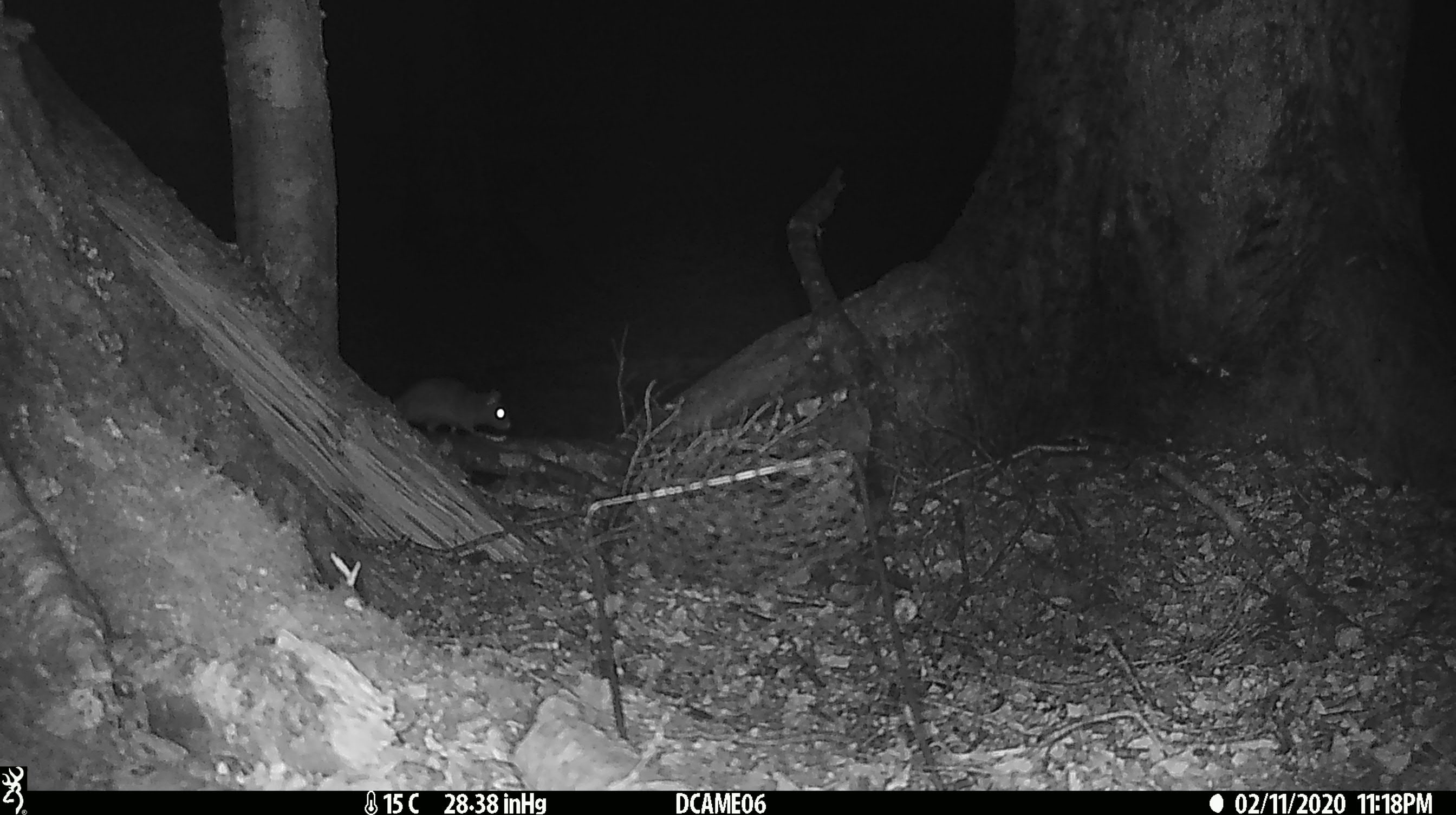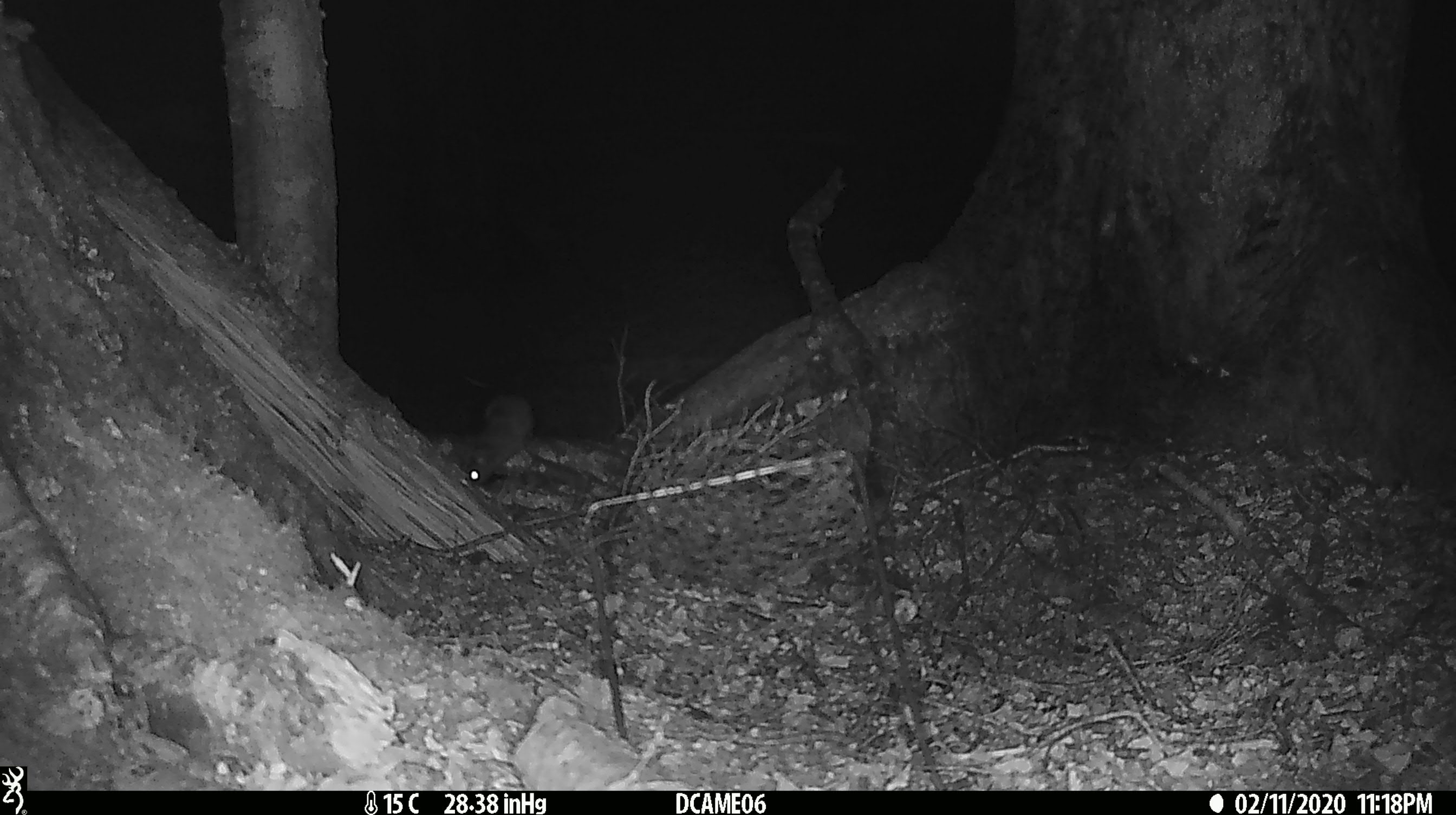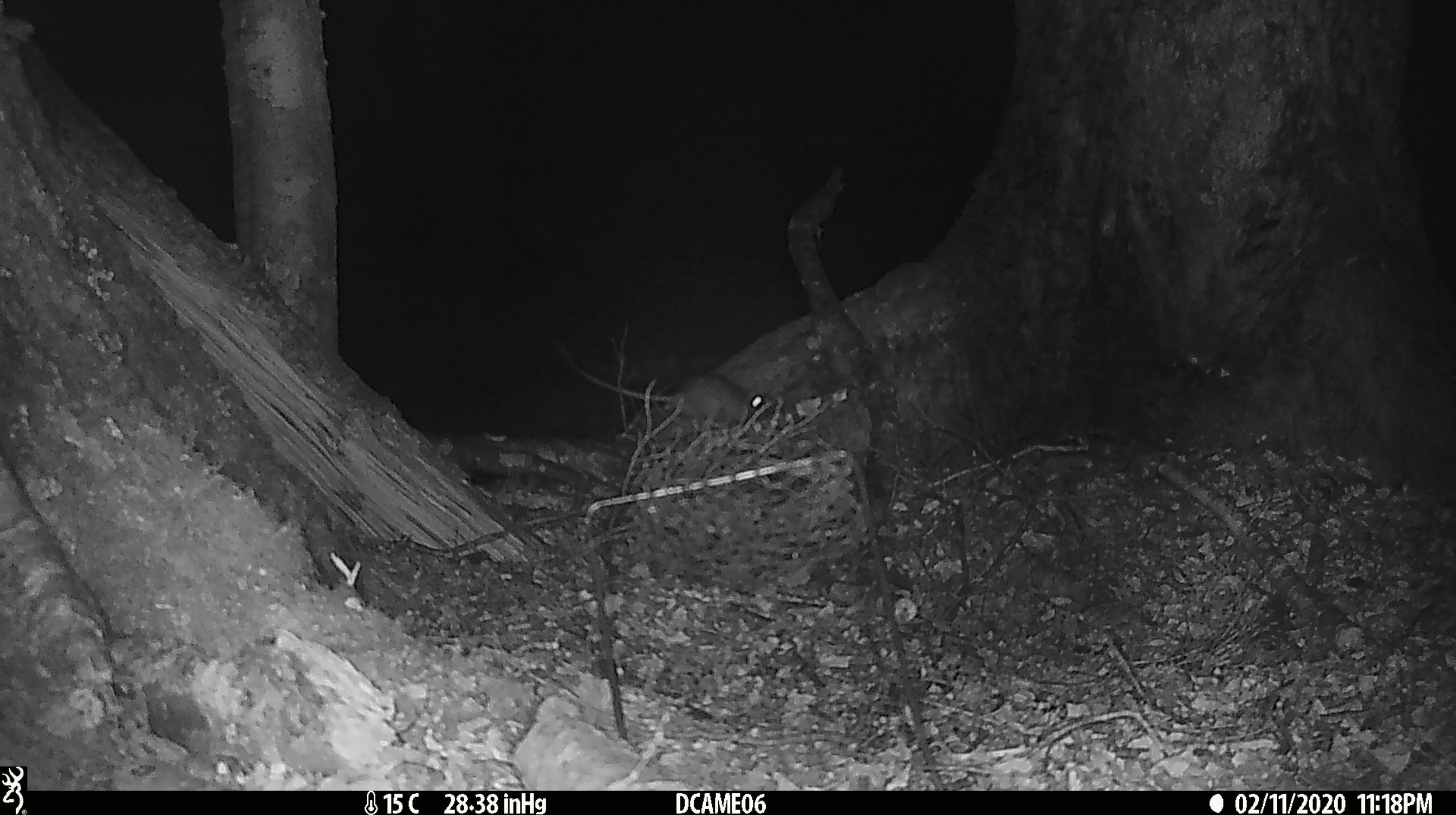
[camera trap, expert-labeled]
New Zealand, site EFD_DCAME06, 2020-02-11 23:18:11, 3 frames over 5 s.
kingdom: Animalia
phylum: Chordata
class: Mammalia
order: Rodentia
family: Muridae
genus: Rattus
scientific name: Rattus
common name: rat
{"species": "rat (Rattus)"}